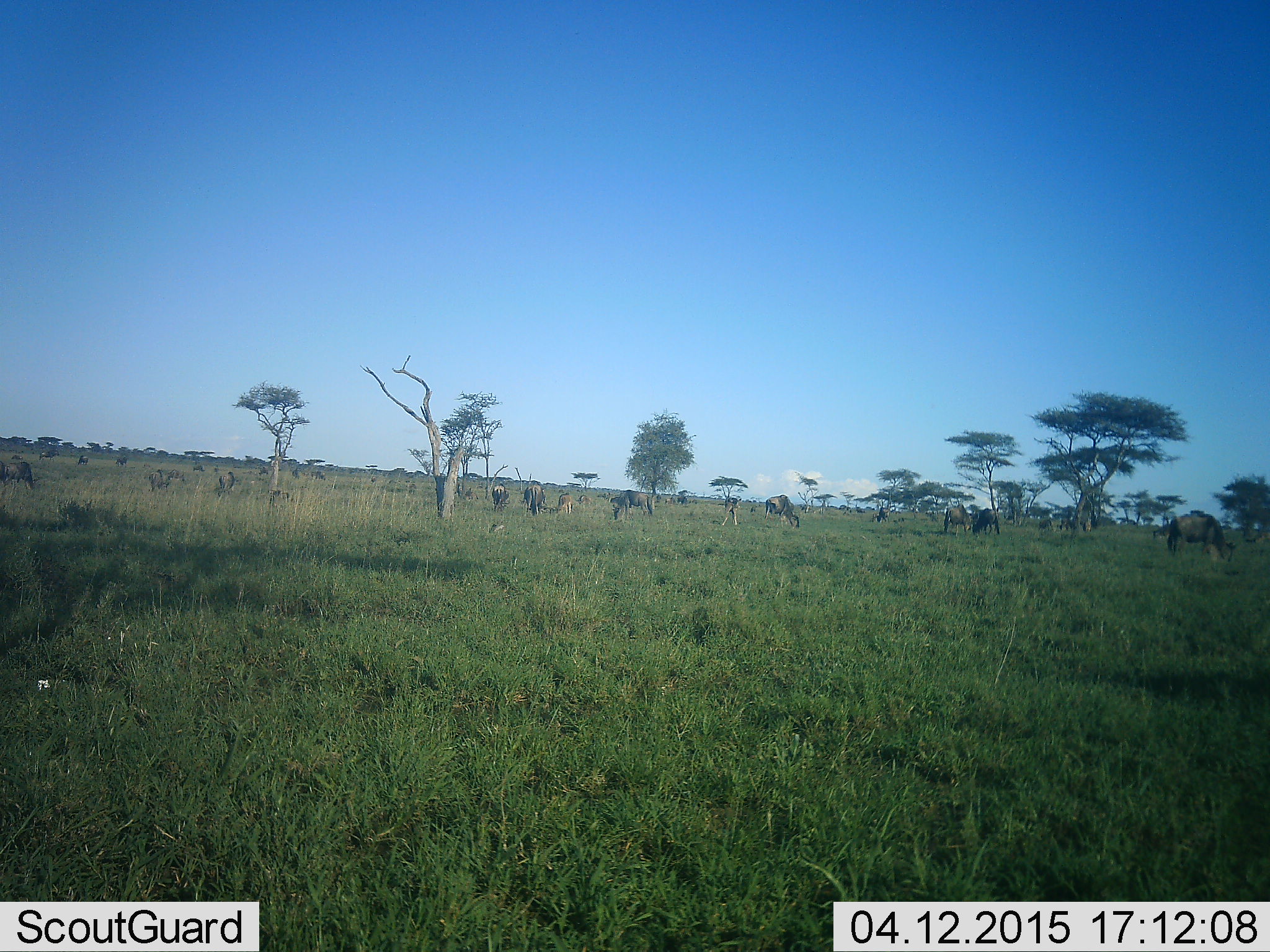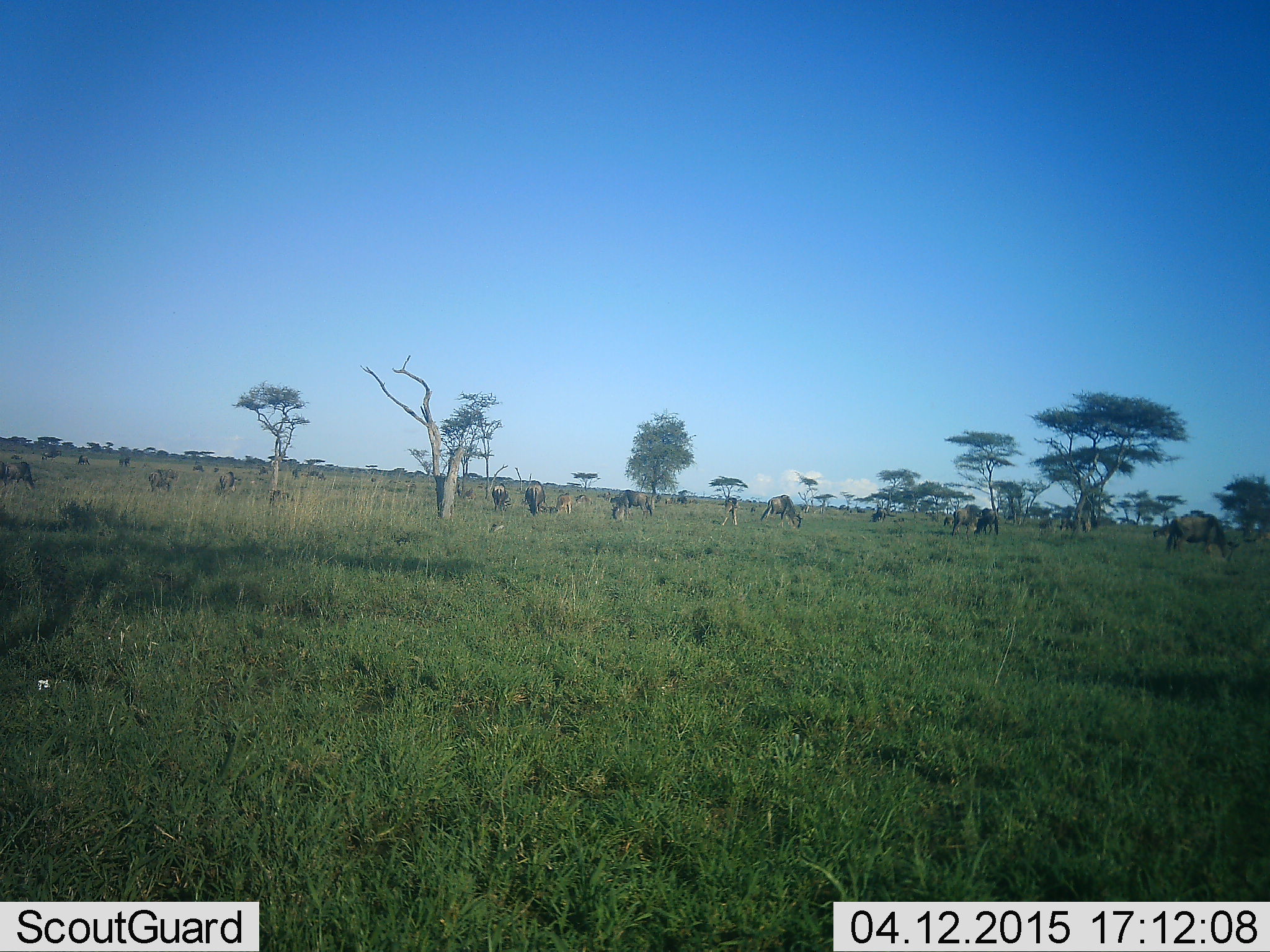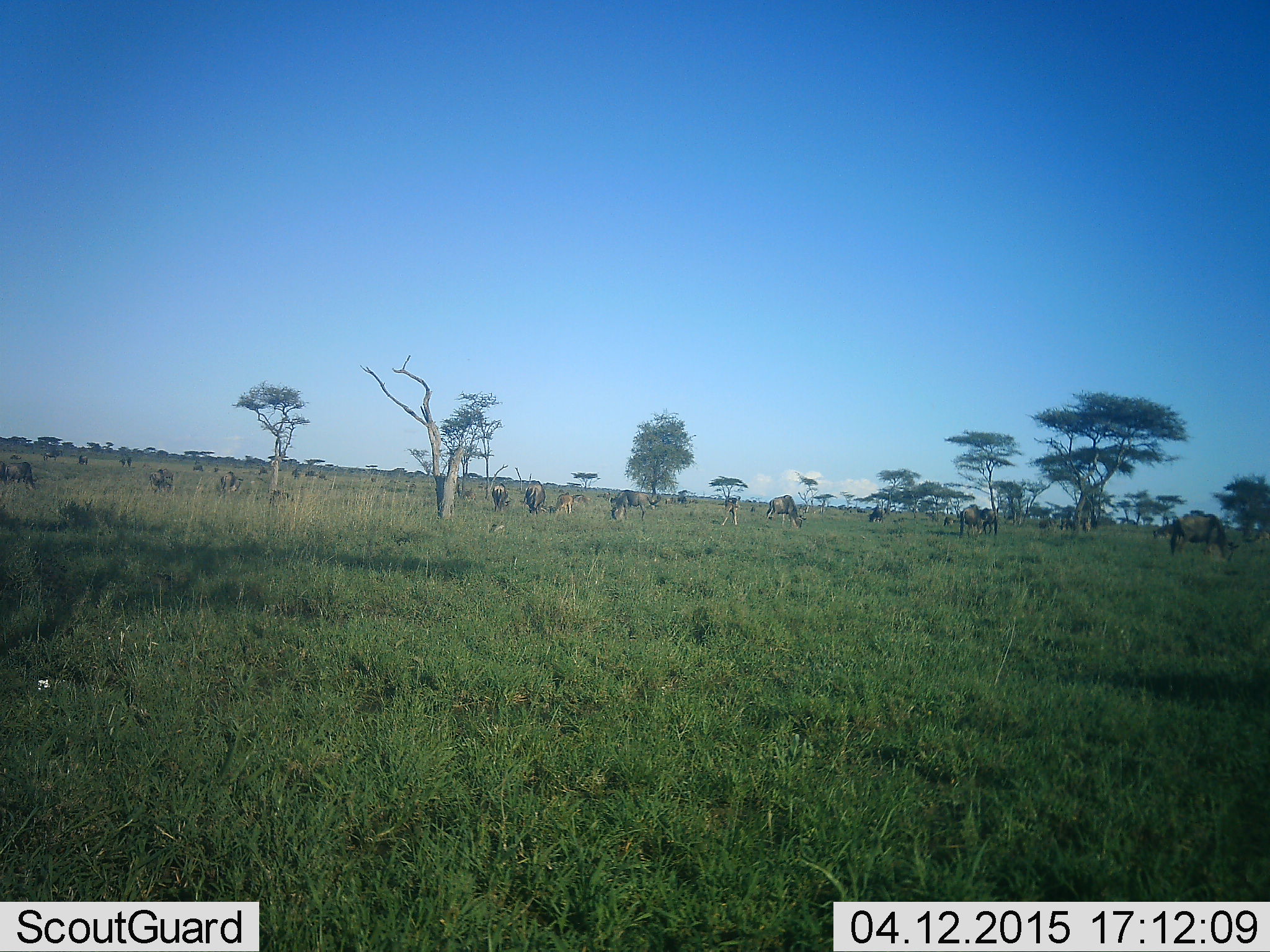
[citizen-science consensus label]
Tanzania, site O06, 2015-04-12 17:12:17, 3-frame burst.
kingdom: Animalia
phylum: Chordata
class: Mammalia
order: Artiodactyla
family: Bovidae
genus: Connochaetes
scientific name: Connochaetes taurinus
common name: blue wildebeest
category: wildebeest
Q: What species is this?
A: Wildebeest (blue wildebeest) (Connochaetes taurinus).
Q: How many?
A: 11-50.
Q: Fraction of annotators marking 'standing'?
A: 50%.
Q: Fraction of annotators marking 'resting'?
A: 0%.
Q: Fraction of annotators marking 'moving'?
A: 40%.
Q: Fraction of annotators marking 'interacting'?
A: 0%.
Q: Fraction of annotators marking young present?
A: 20%.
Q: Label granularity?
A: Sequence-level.